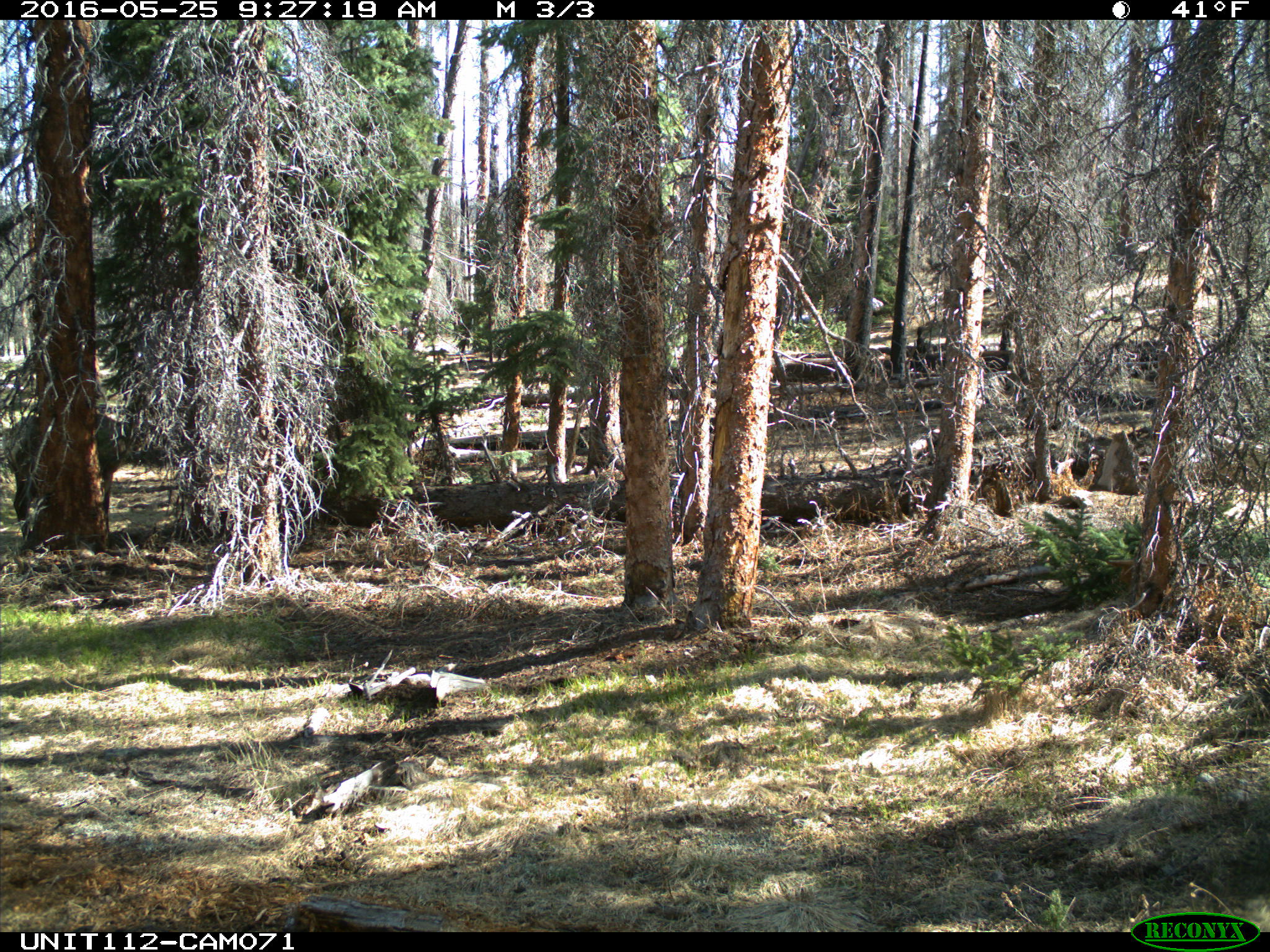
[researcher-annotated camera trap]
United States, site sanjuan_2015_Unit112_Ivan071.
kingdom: Animalia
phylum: Chordata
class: Mammalia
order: Artiodactyla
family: Cervidae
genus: Cervus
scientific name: Cervus elaphus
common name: red deer